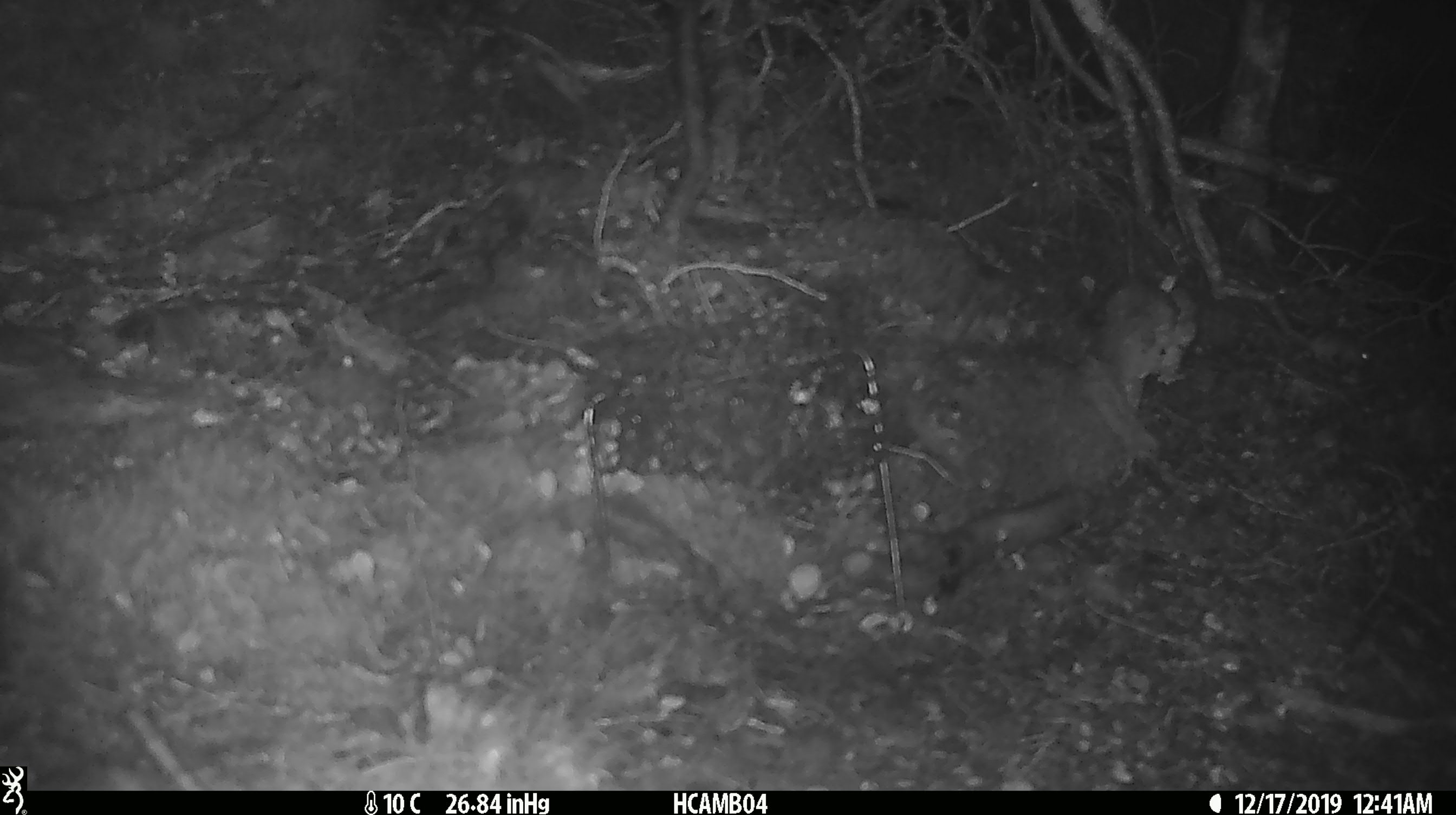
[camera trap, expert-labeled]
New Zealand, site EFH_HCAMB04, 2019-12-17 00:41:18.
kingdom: Animalia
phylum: Chordata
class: Mammalia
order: Rodentia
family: Muridae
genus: Mus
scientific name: Mus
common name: mouse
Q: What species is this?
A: Mouse (Mus).